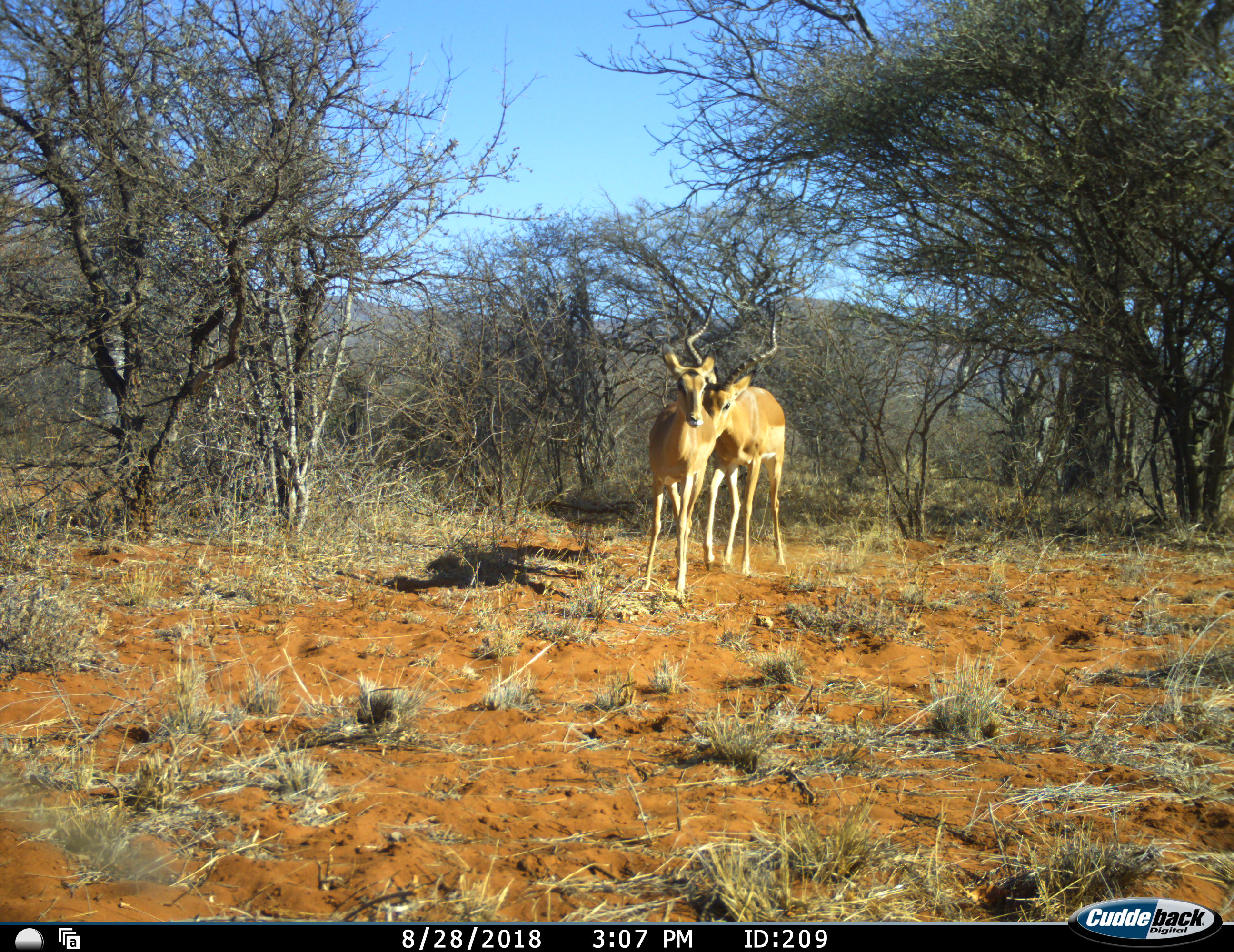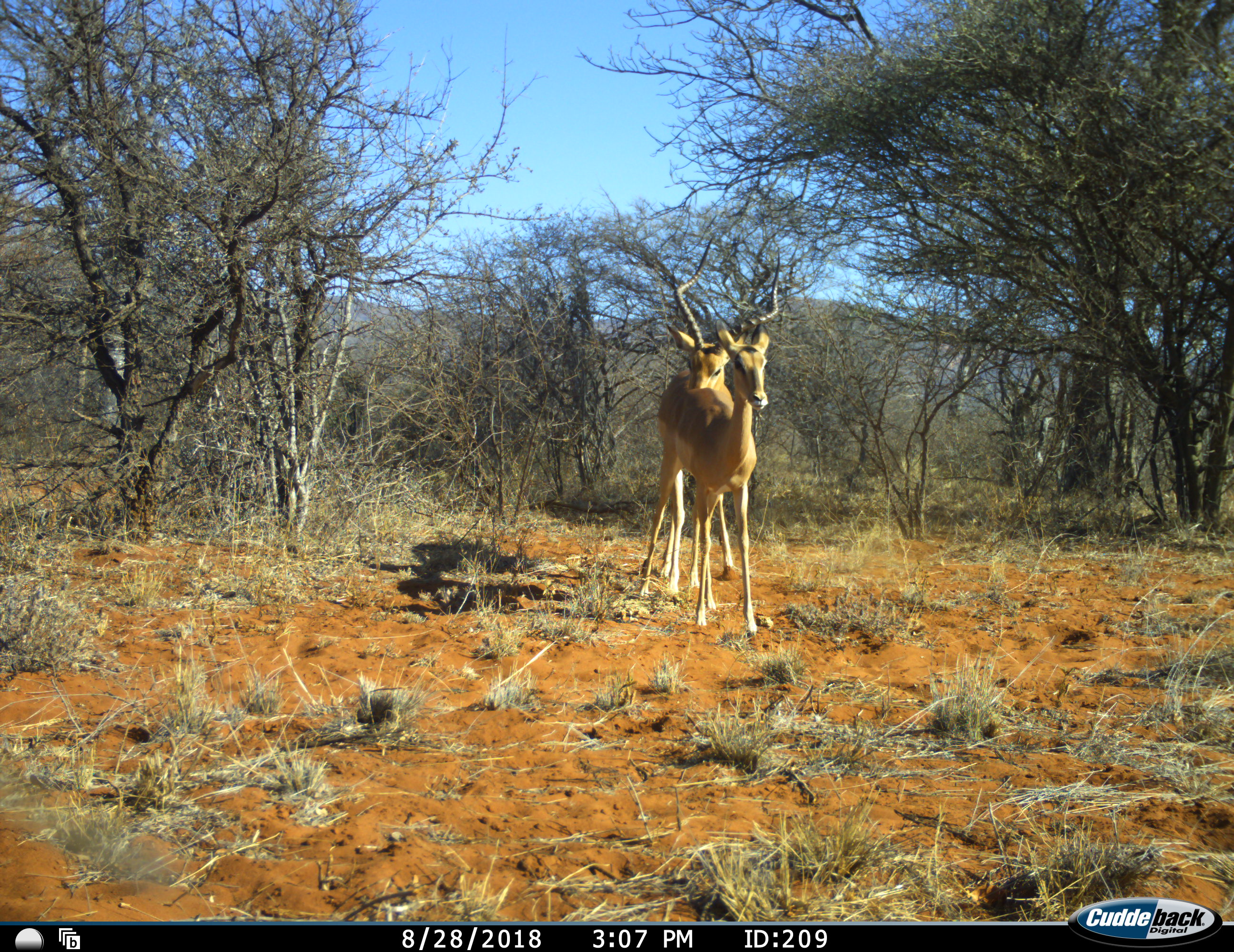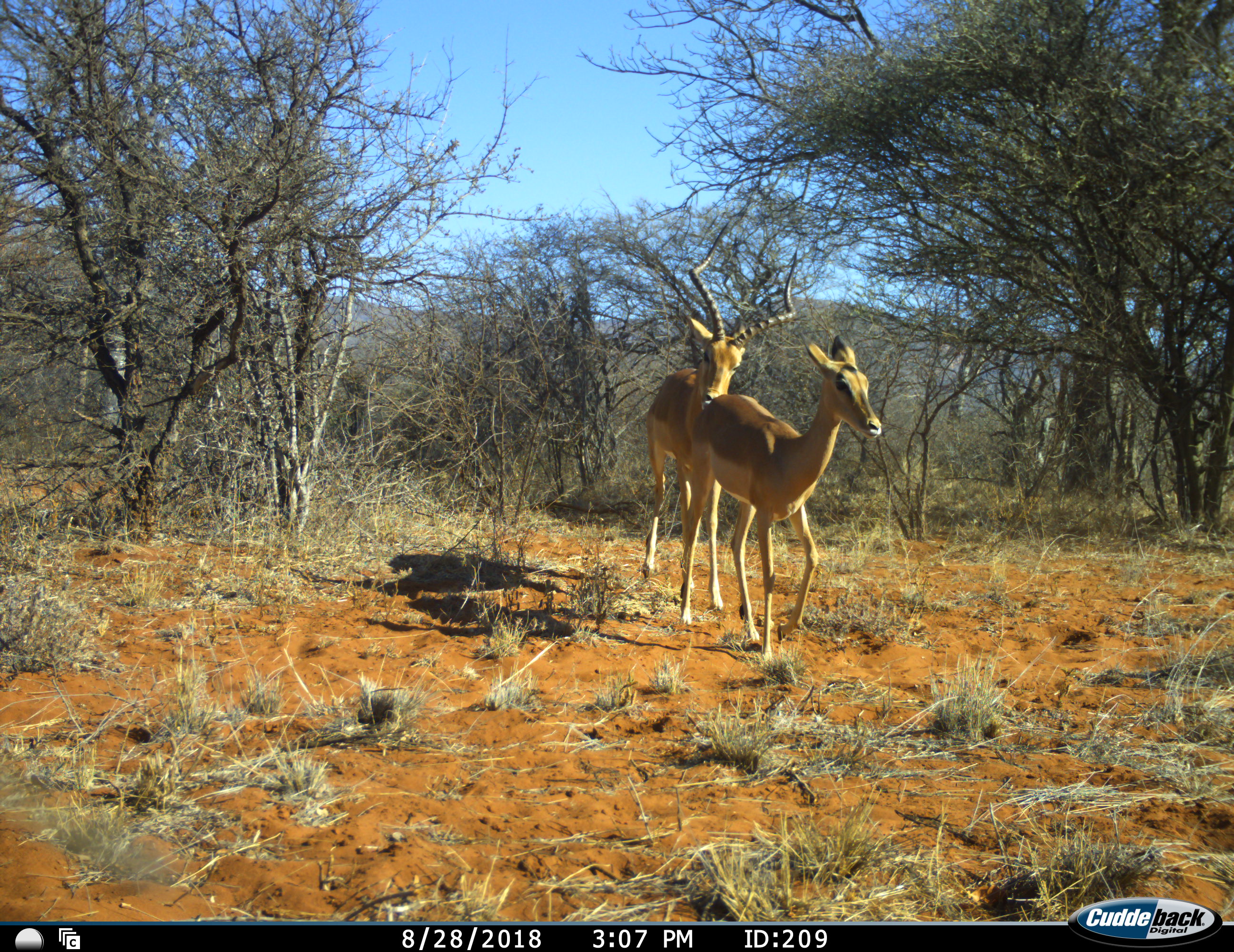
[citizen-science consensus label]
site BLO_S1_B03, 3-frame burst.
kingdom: Animalia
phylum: Chordata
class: Mammalia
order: Artiodactyla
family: Bovidae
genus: Aepyceros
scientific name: Aepyceros melampus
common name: impala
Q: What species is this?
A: Impala (Aepyceros melampus).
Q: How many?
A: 2.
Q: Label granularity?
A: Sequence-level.